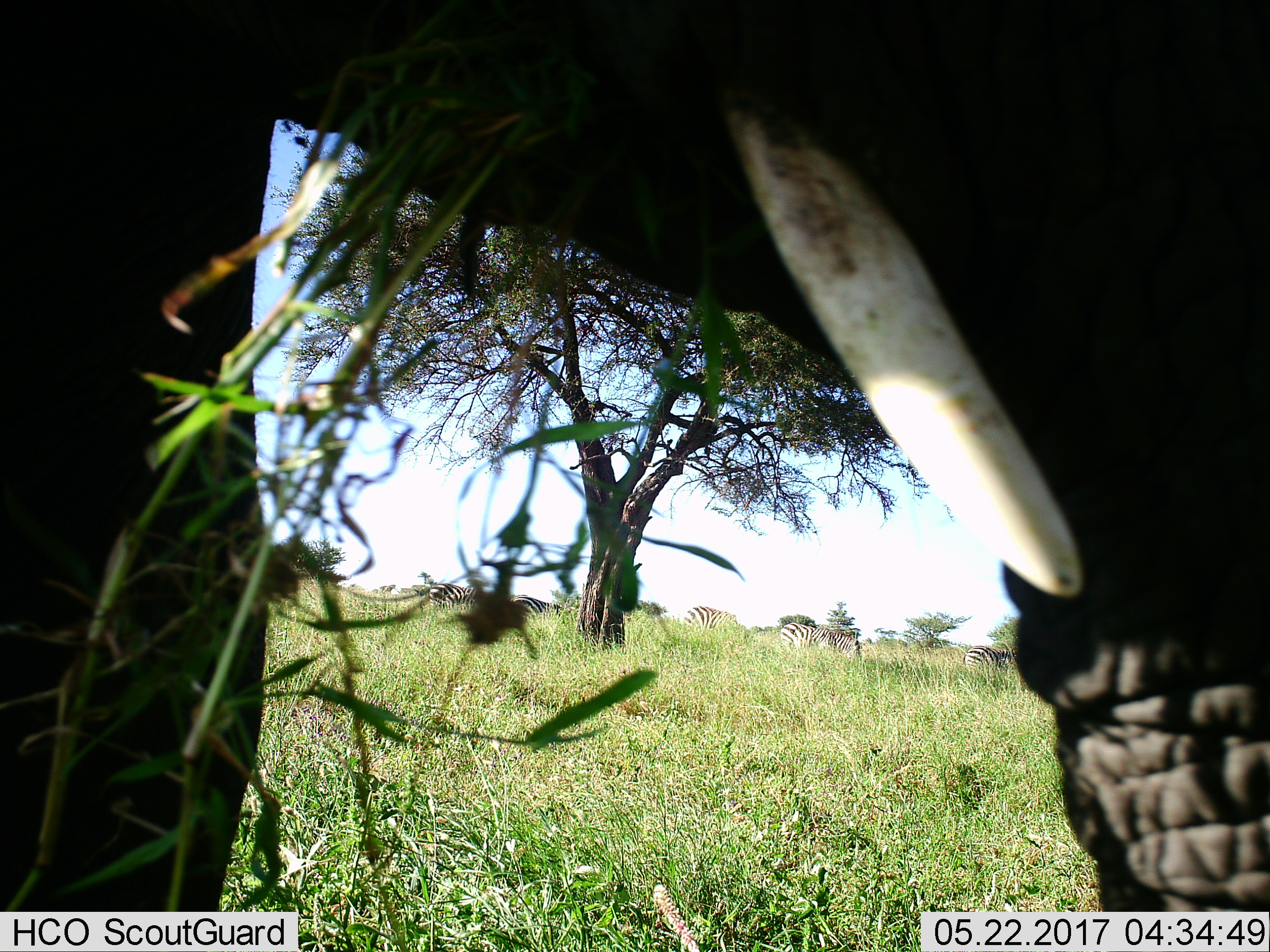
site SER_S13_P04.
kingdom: Animalia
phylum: Chordata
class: Mammalia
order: Proboscidea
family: Elephantidae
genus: Loxodonta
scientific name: Loxodonta africana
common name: african bush elephant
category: elephant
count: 1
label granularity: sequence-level